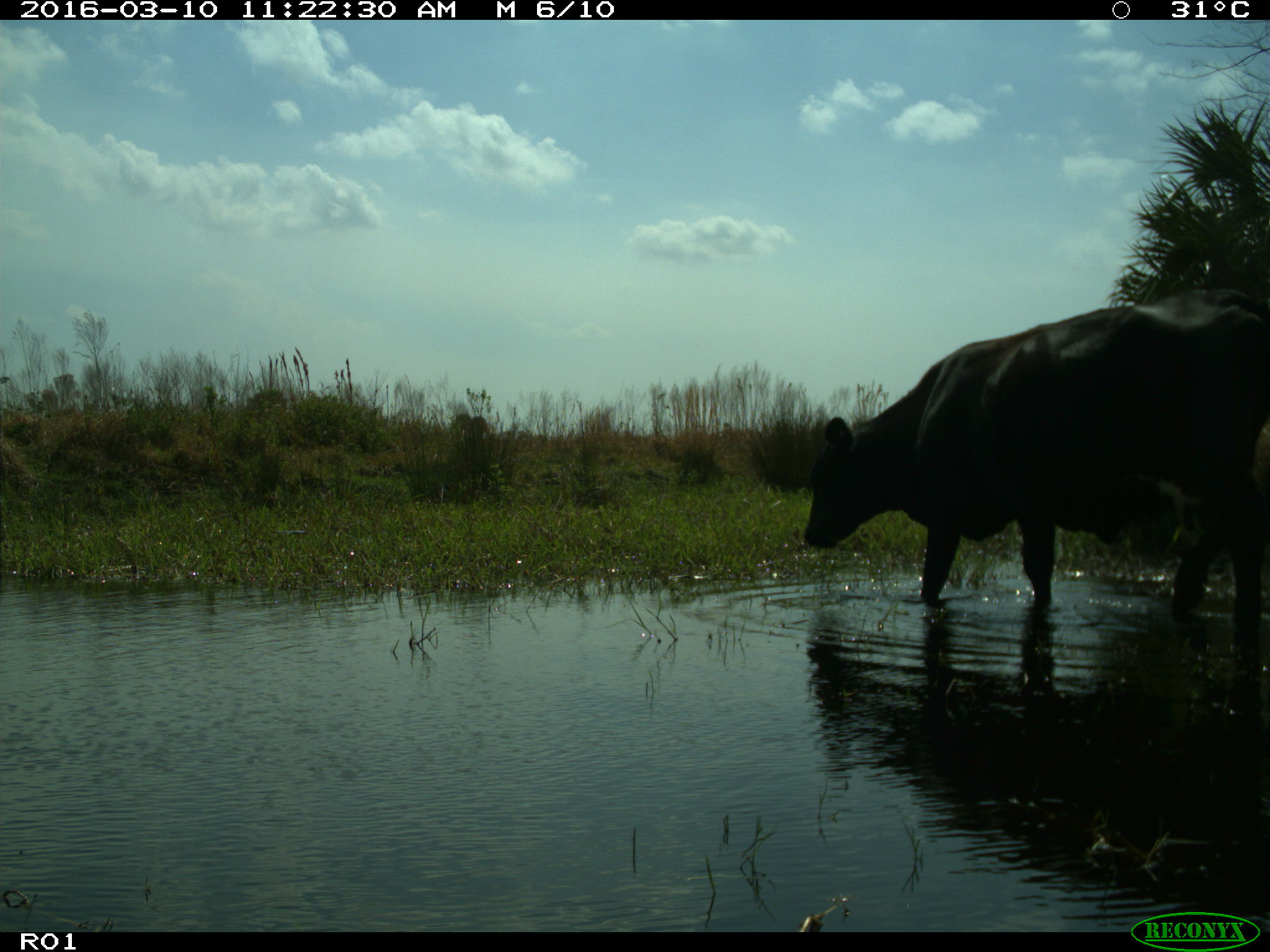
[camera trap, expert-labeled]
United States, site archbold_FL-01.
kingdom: Animalia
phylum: Chordata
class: Mammalia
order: Artiodactyla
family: Bovidae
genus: Bos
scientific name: Bos taurus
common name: domestic cow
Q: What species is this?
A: Bos taurus (domestic cow).